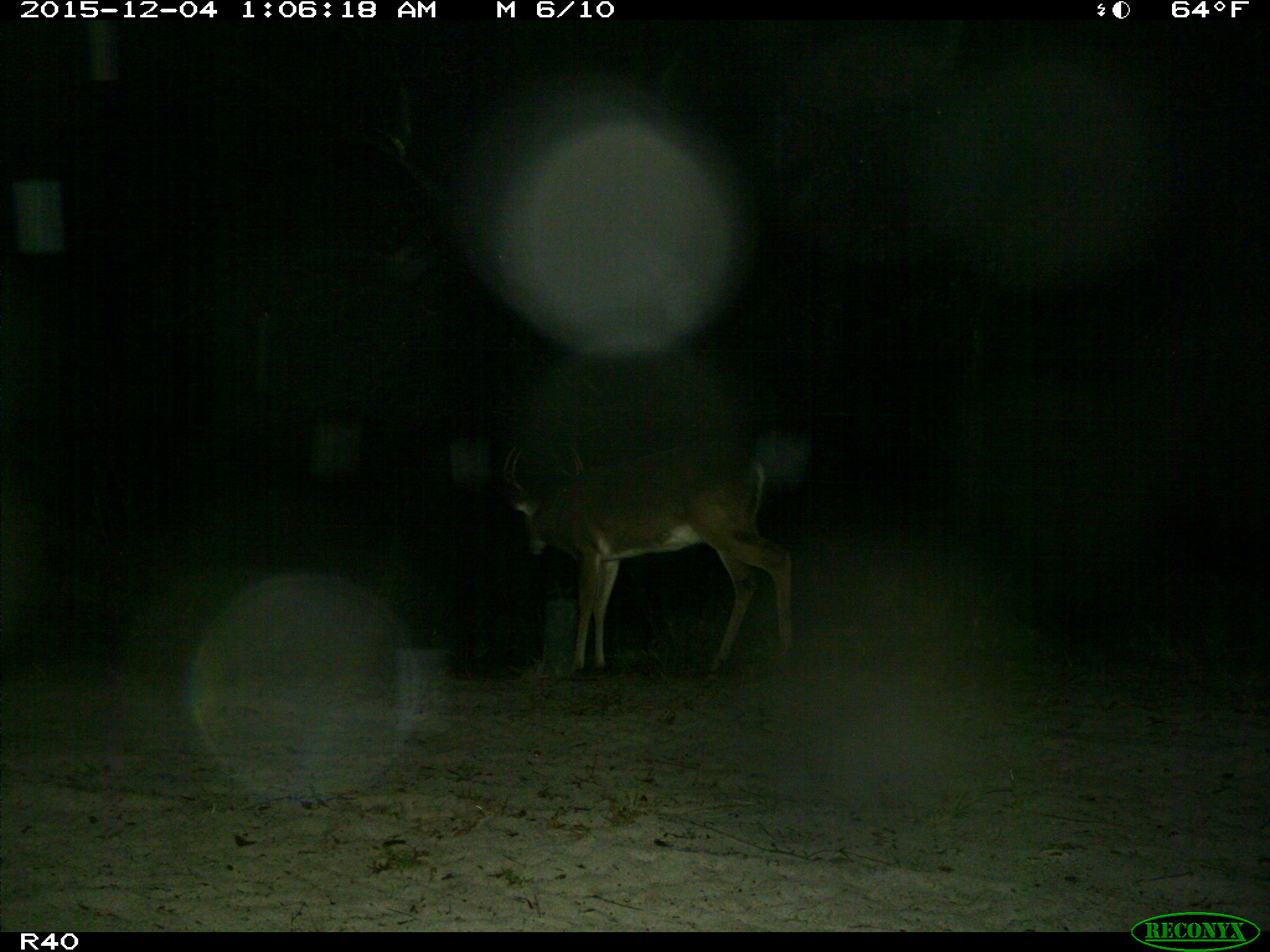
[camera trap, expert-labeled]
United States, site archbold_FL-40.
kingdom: Animalia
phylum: Chordata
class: Mammalia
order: Artiodactyla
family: Cervidae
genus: Odocoileus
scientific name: Odocoileus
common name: deer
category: unidentified deer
Unidentified deer (deer) (Odocoileus).